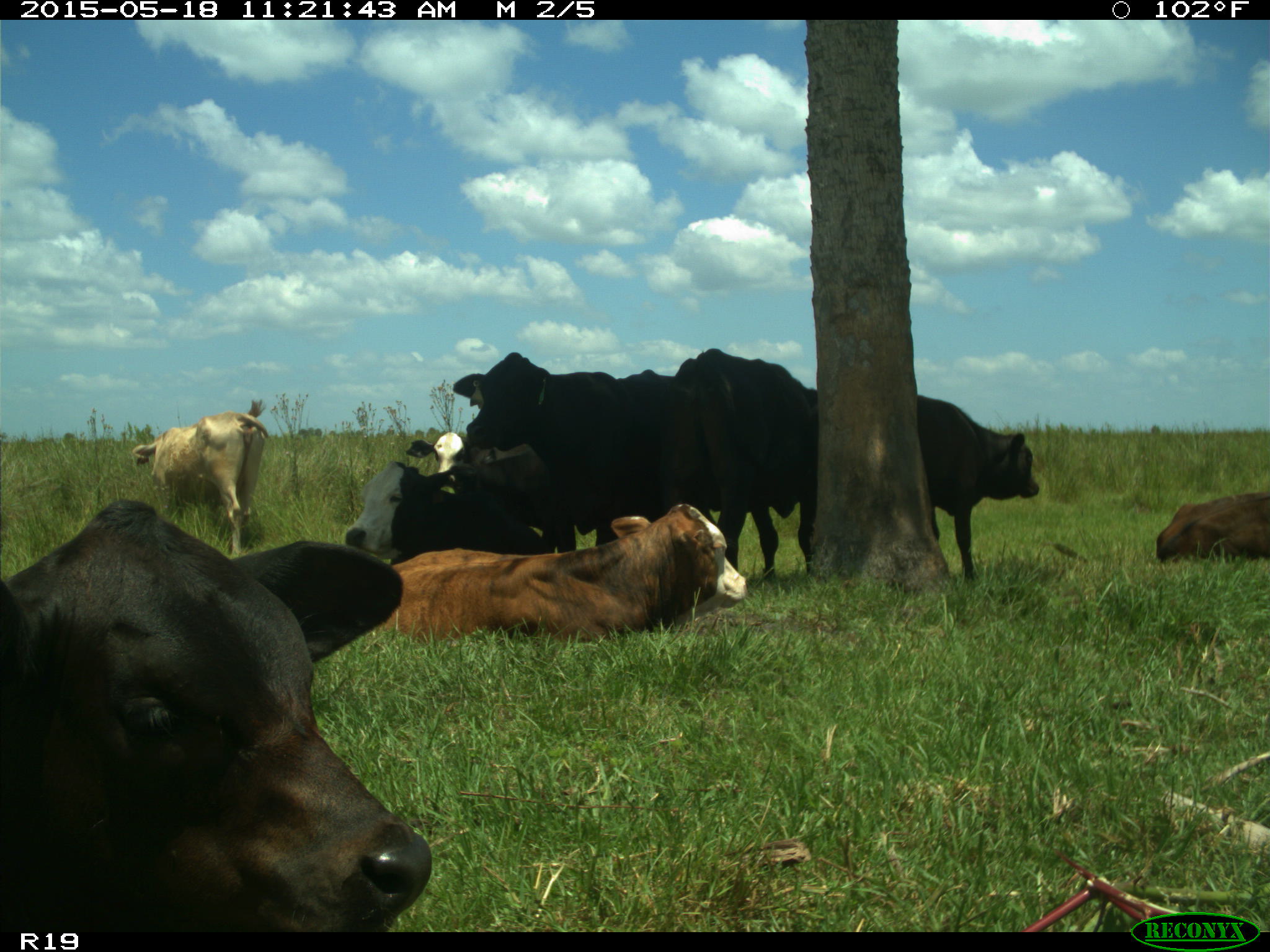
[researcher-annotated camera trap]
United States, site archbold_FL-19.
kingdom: Animalia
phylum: Chordata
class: Mammalia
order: Artiodactyla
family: Bovidae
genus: Bos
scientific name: Bos taurus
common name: domestic cow